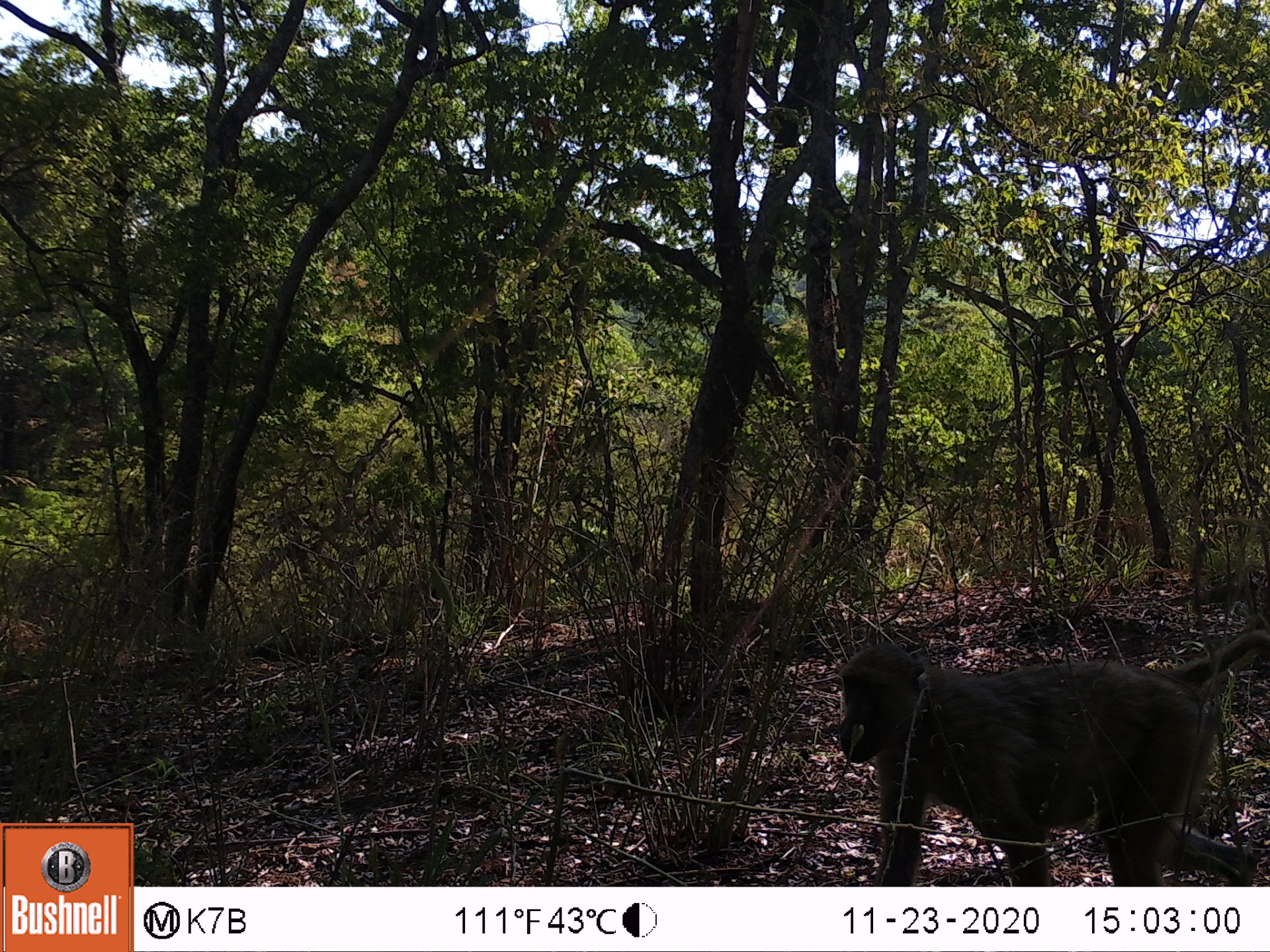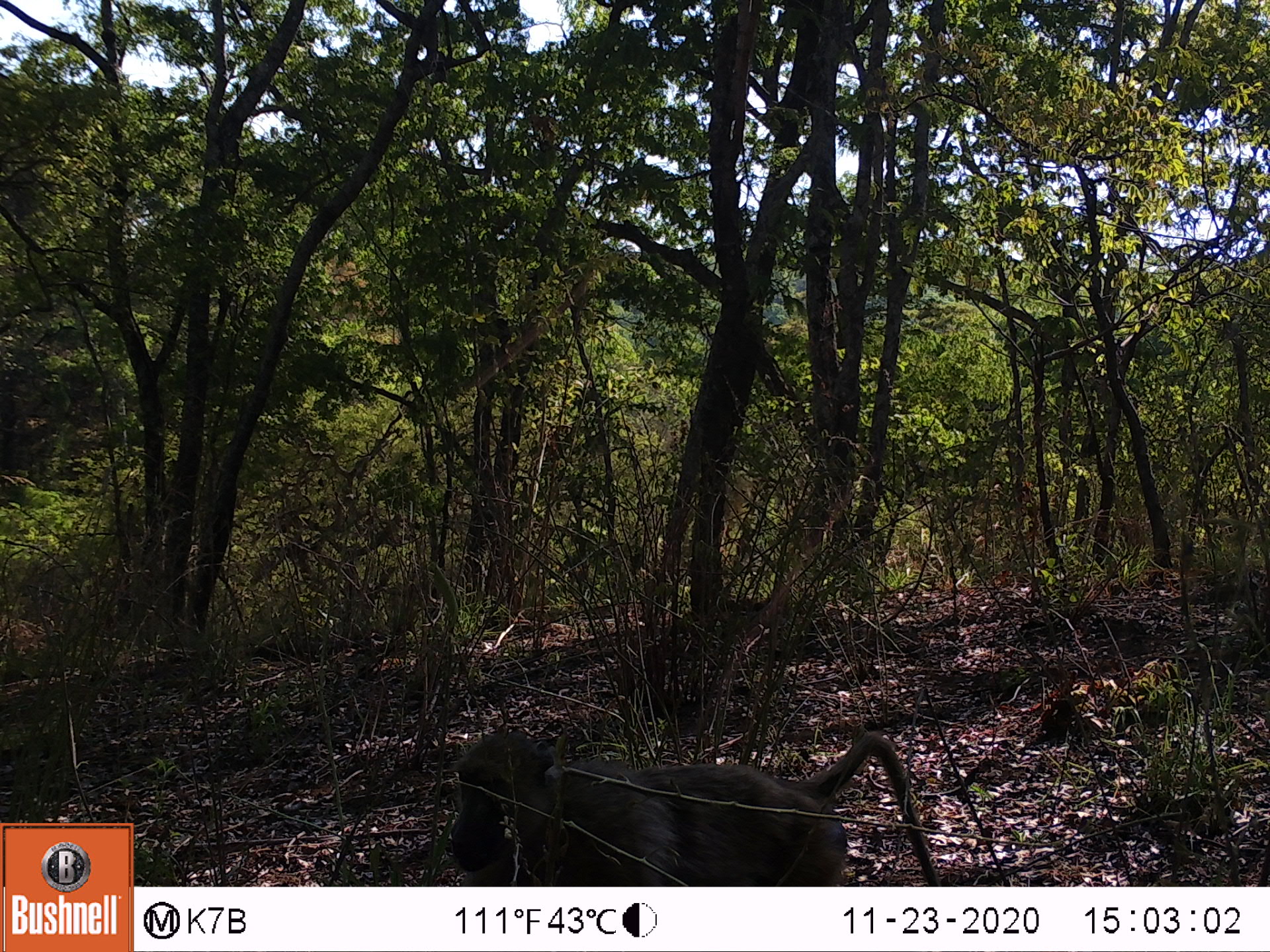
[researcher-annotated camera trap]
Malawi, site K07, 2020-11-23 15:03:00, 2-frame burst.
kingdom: Animalia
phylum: Chordata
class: Mammalia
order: Primates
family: Cercopithecidae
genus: Papio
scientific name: Papio cynocephalus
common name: yellow baboon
Yellow baboon (Papio cynocephalus), count 1.